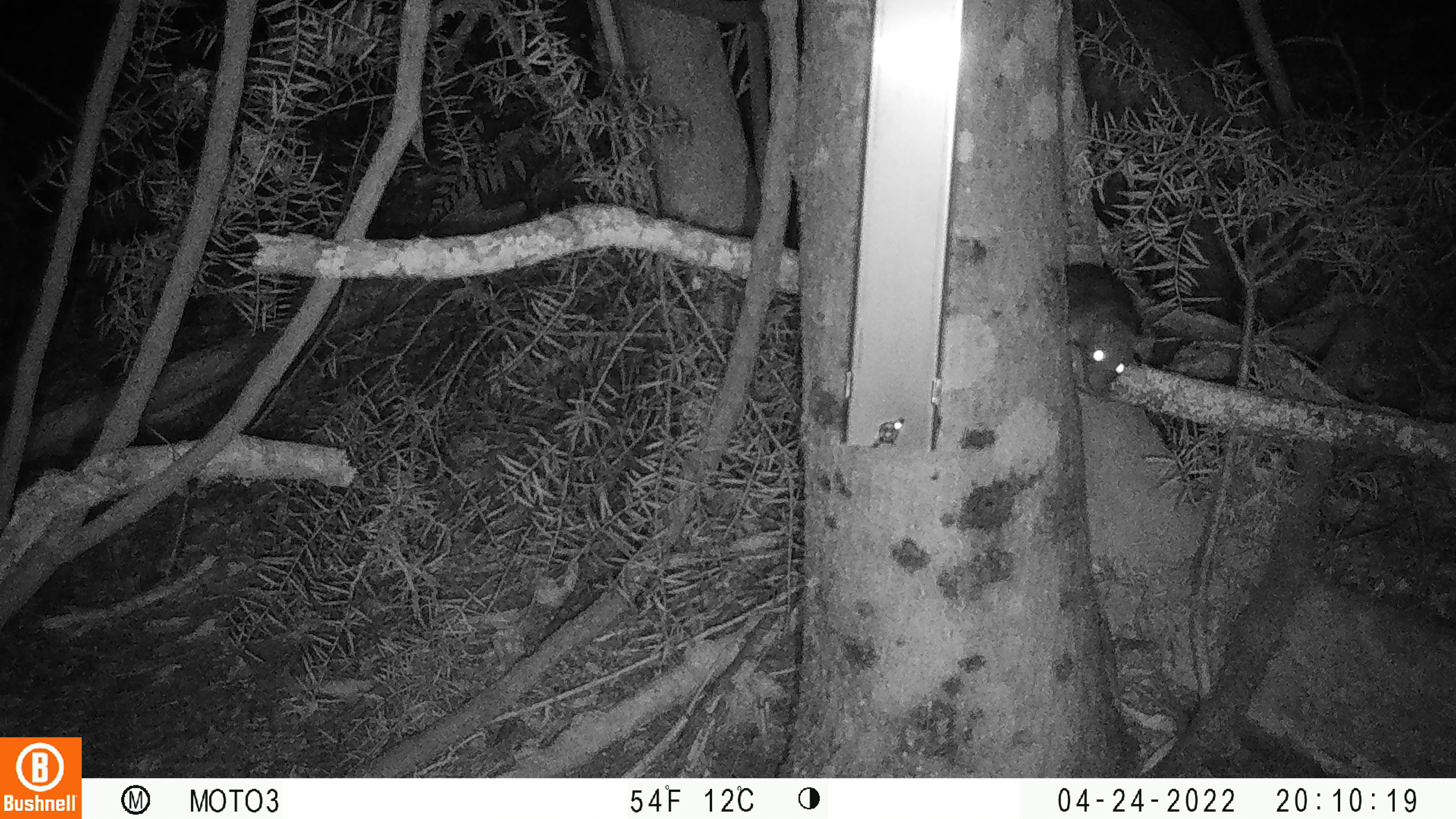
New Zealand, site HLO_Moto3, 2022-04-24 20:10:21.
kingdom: Animalia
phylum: Chordata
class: Mammalia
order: Rodentia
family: Muridae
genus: Rattus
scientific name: Rattus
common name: rat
Rat (Rattus).